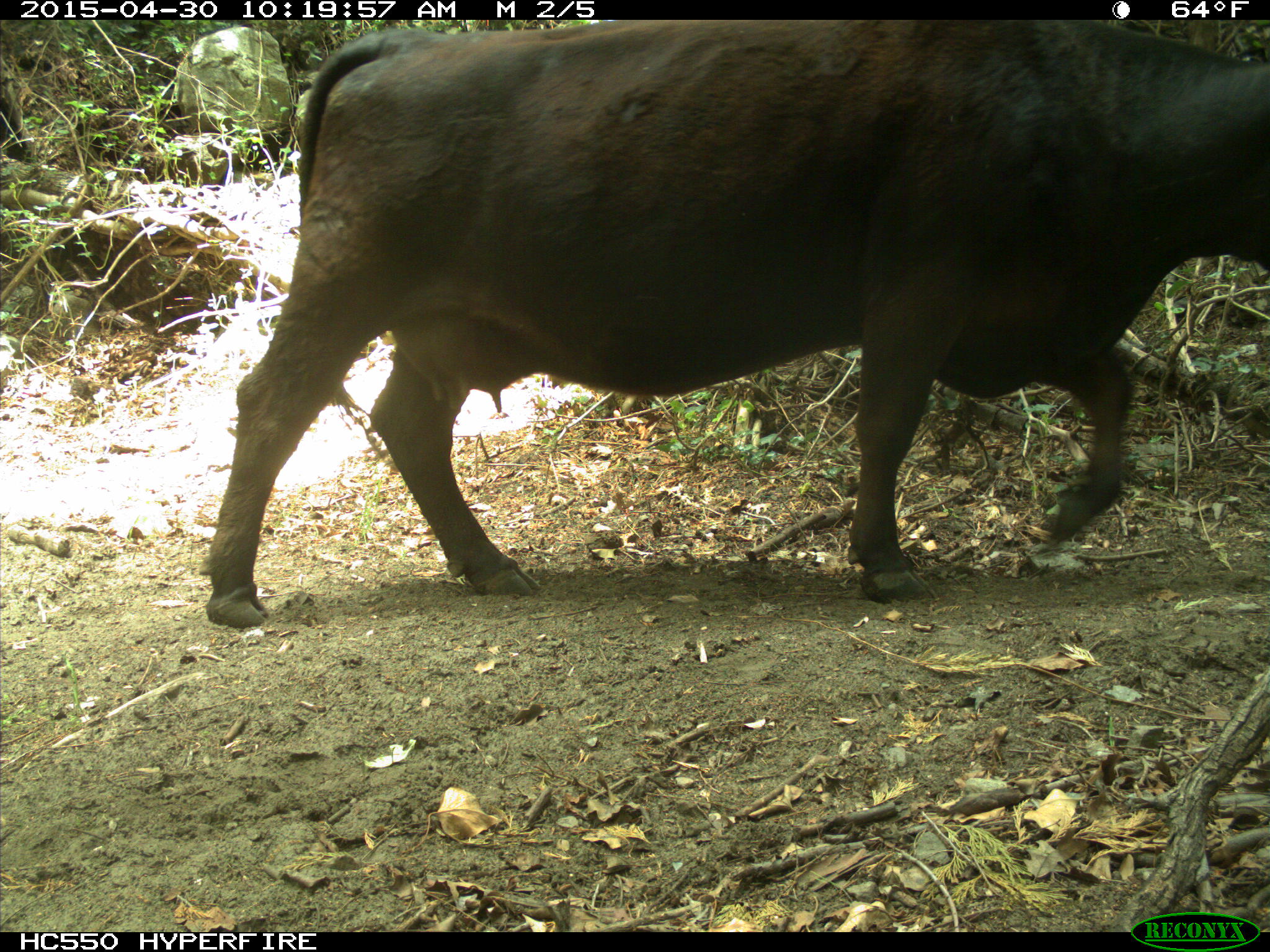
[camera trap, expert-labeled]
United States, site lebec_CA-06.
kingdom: Animalia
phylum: Chordata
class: Mammalia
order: Artiodactyla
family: Bovidae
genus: Bos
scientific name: Bos taurus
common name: domestic cow